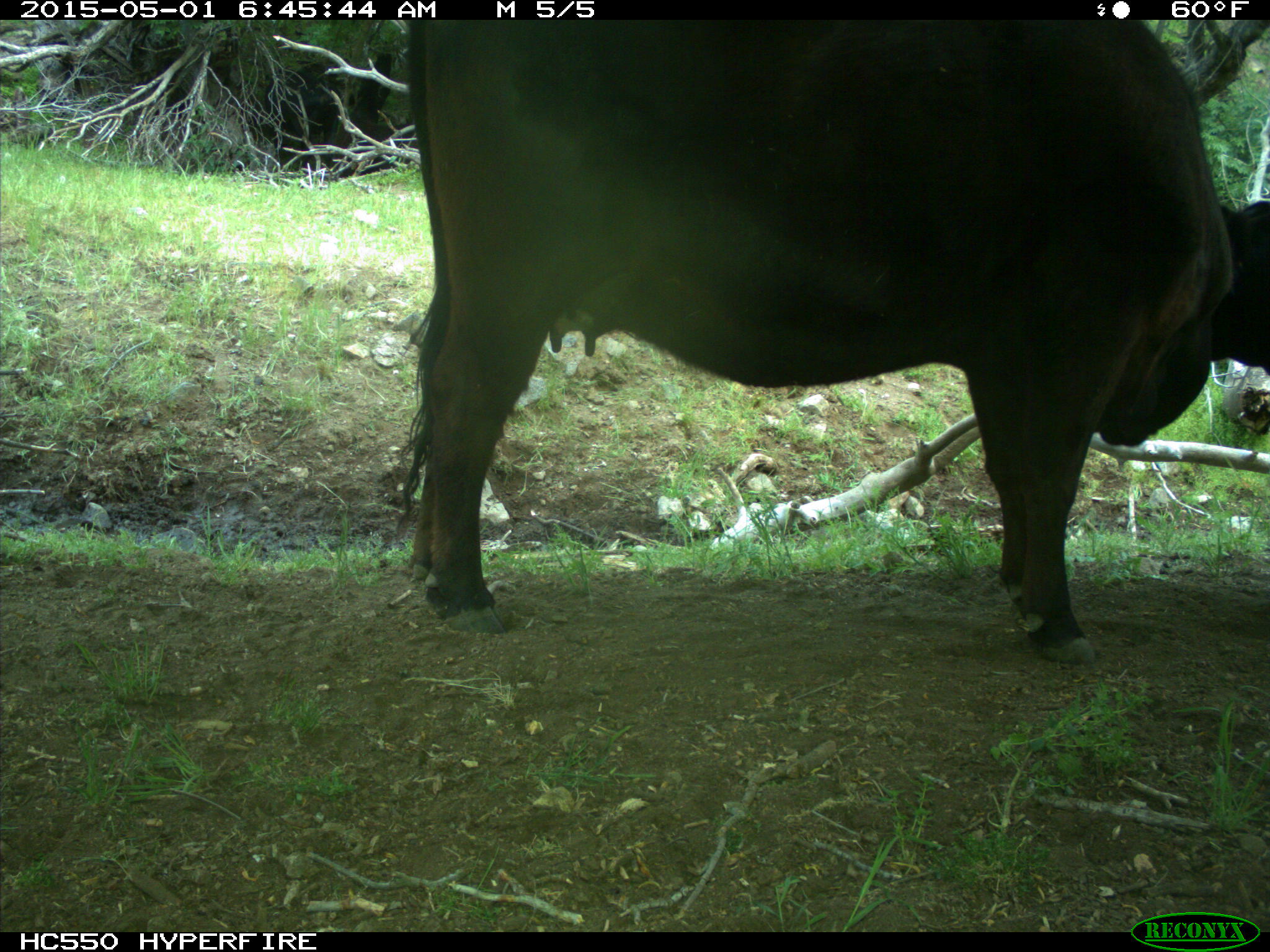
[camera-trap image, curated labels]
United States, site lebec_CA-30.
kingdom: Animalia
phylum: Chordata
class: Mammalia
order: Artiodactyla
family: Bovidae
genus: Bos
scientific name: Bos taurus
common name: domestic cow